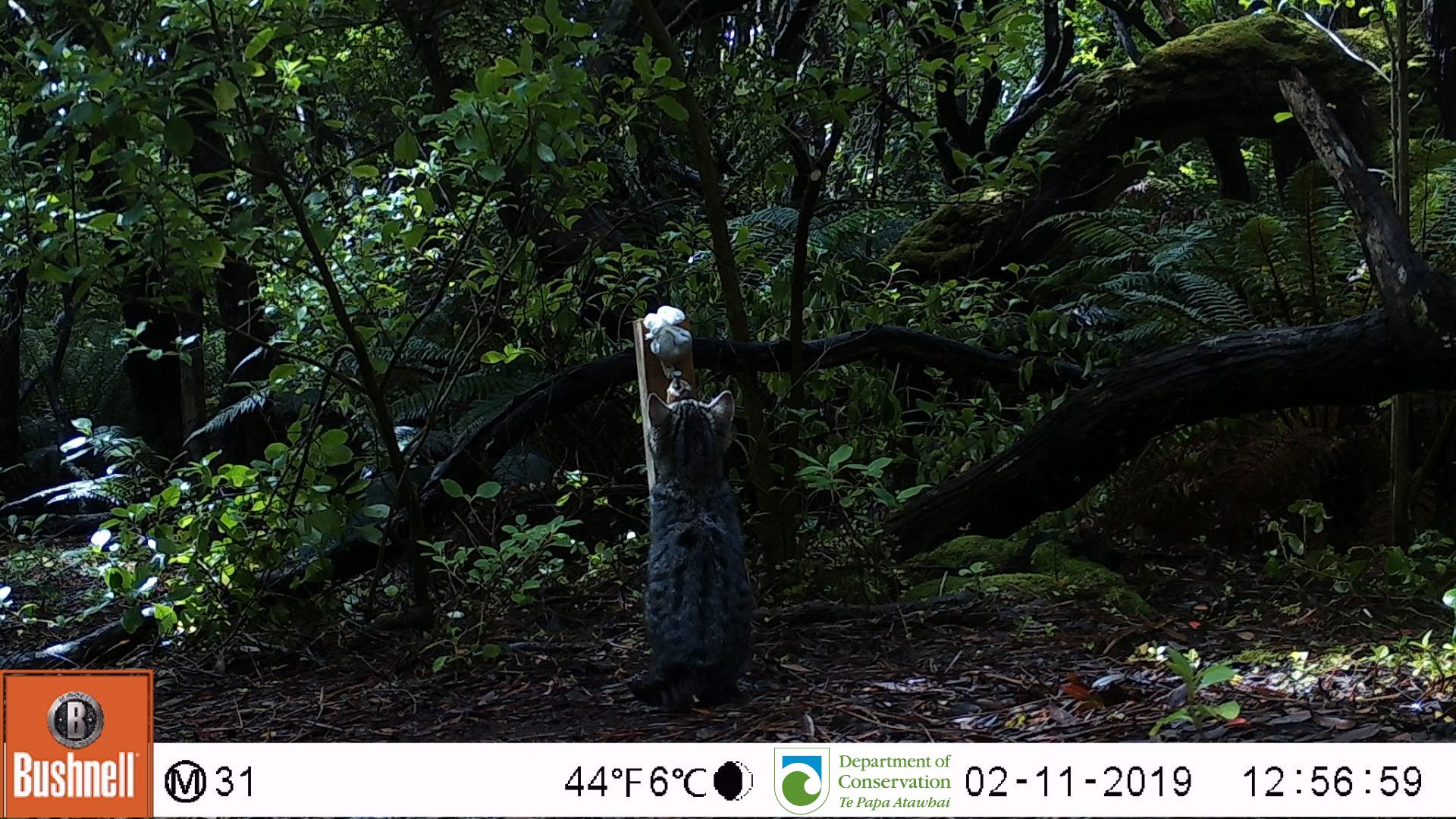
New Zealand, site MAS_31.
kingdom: Animalia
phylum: Chordata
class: Mammalia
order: Carnivora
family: Felidae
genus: Felis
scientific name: Felis catus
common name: domestic cat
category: cat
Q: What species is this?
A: Cat (domestic cat) (Felis catus).